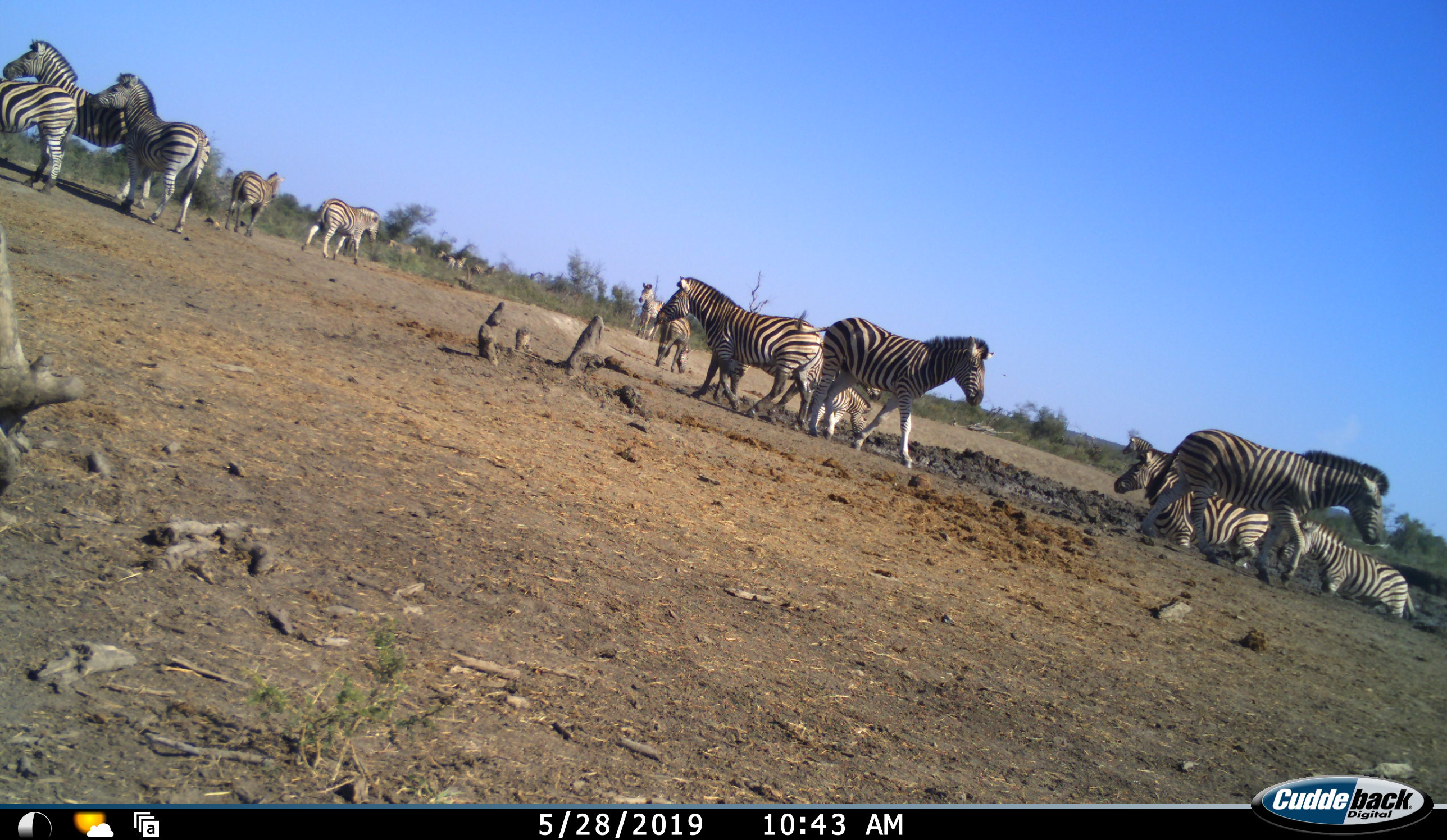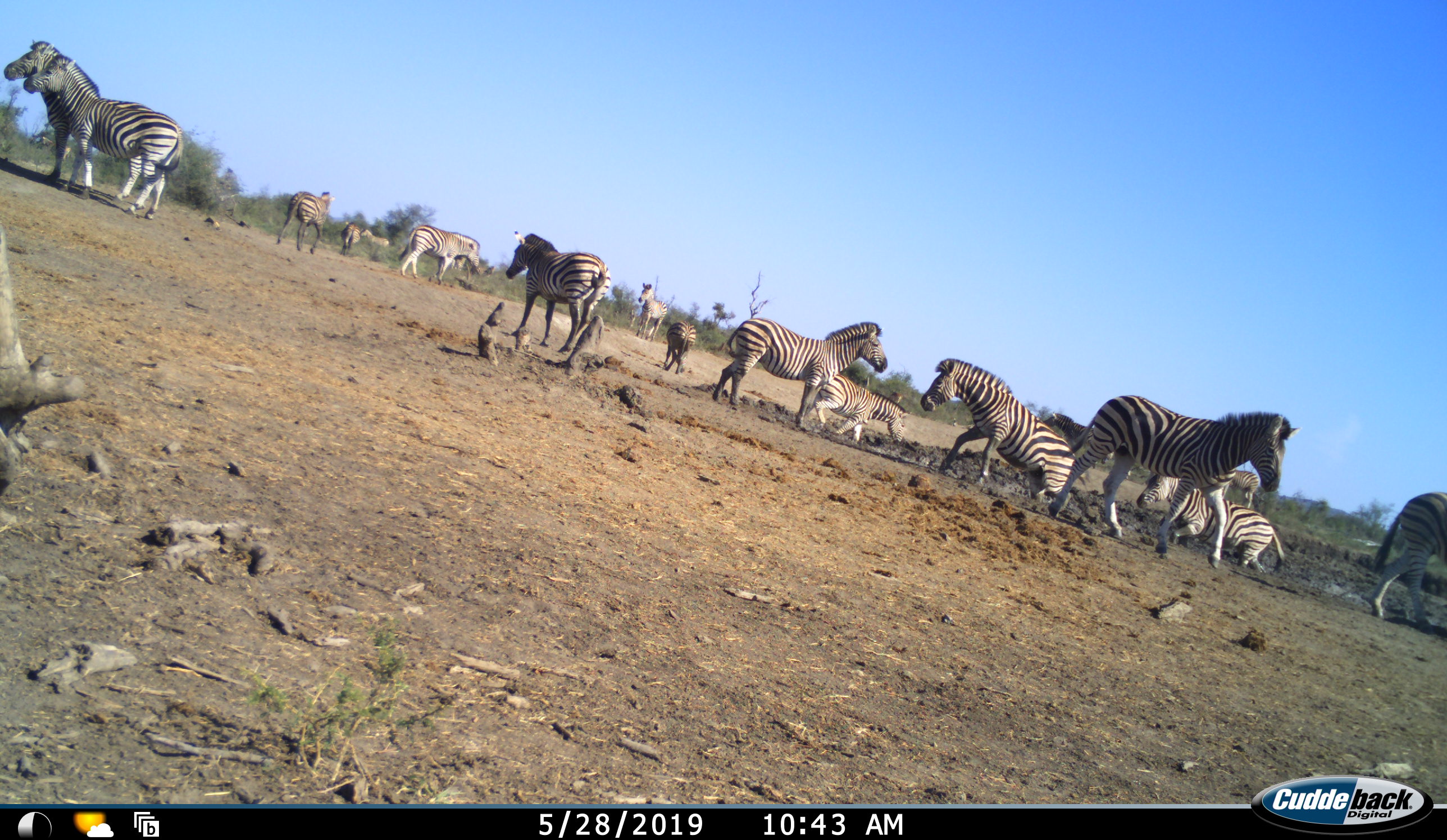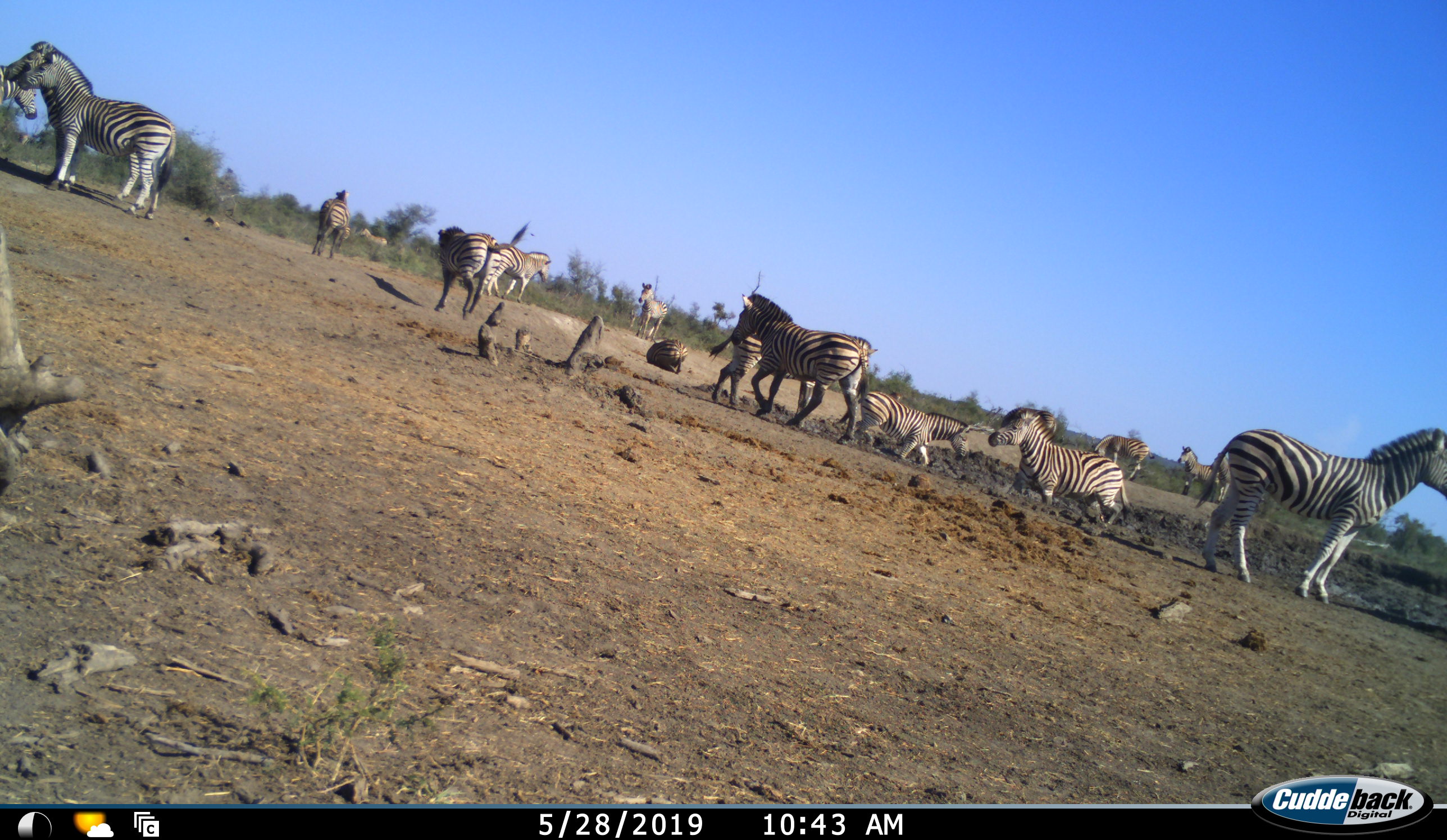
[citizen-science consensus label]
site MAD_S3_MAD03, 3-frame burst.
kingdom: Animalia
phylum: Chordata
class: Mammalia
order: Perissodactyla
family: Equidae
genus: Equus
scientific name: Equus quagga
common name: plains zebra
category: zebraplains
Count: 11-50.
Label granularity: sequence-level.